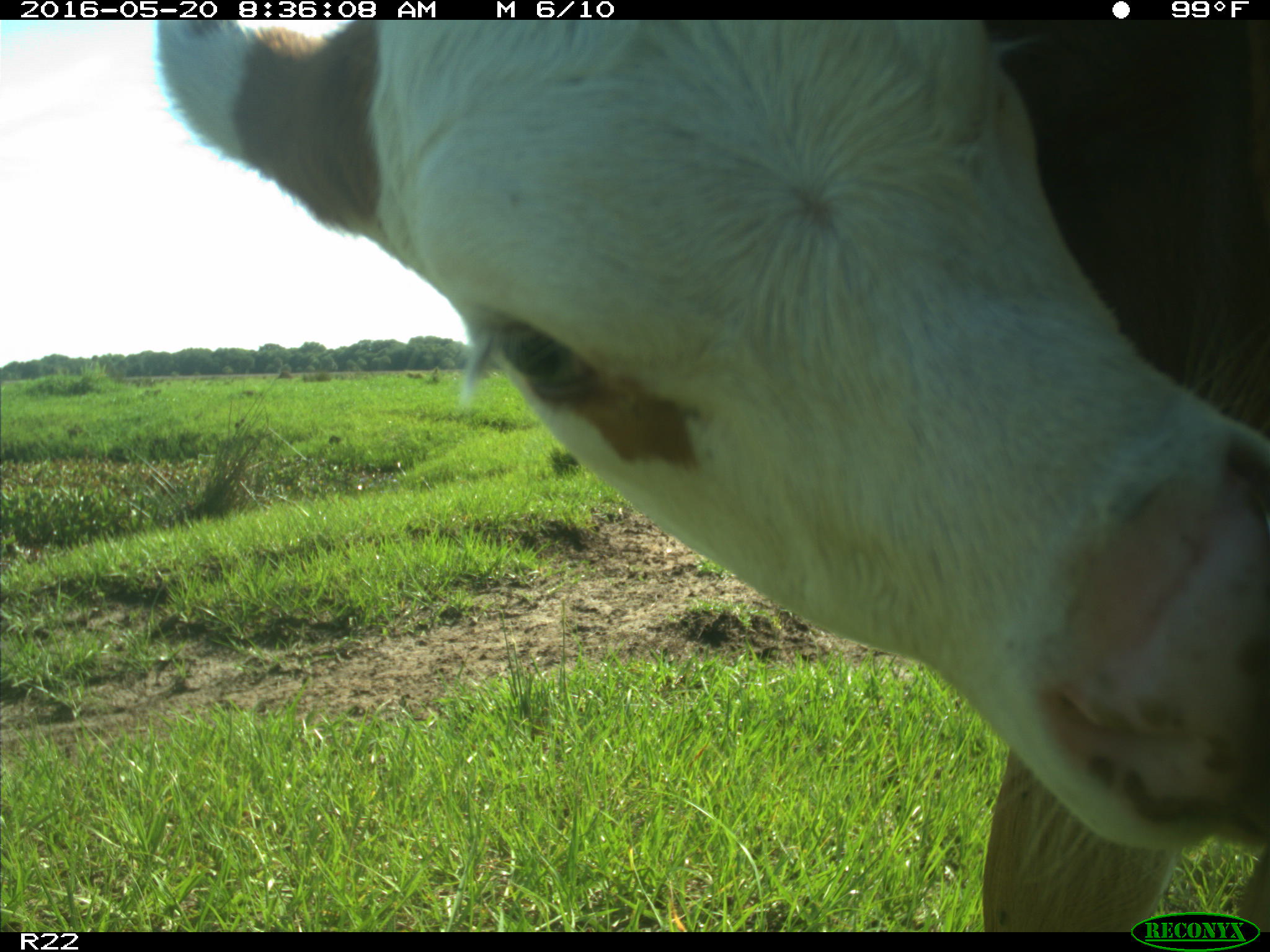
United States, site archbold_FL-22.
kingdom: Animalia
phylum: Chordata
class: Mammalia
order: Artiodactyla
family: Bovidae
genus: Bos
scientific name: Bos taurus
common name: domestic cow